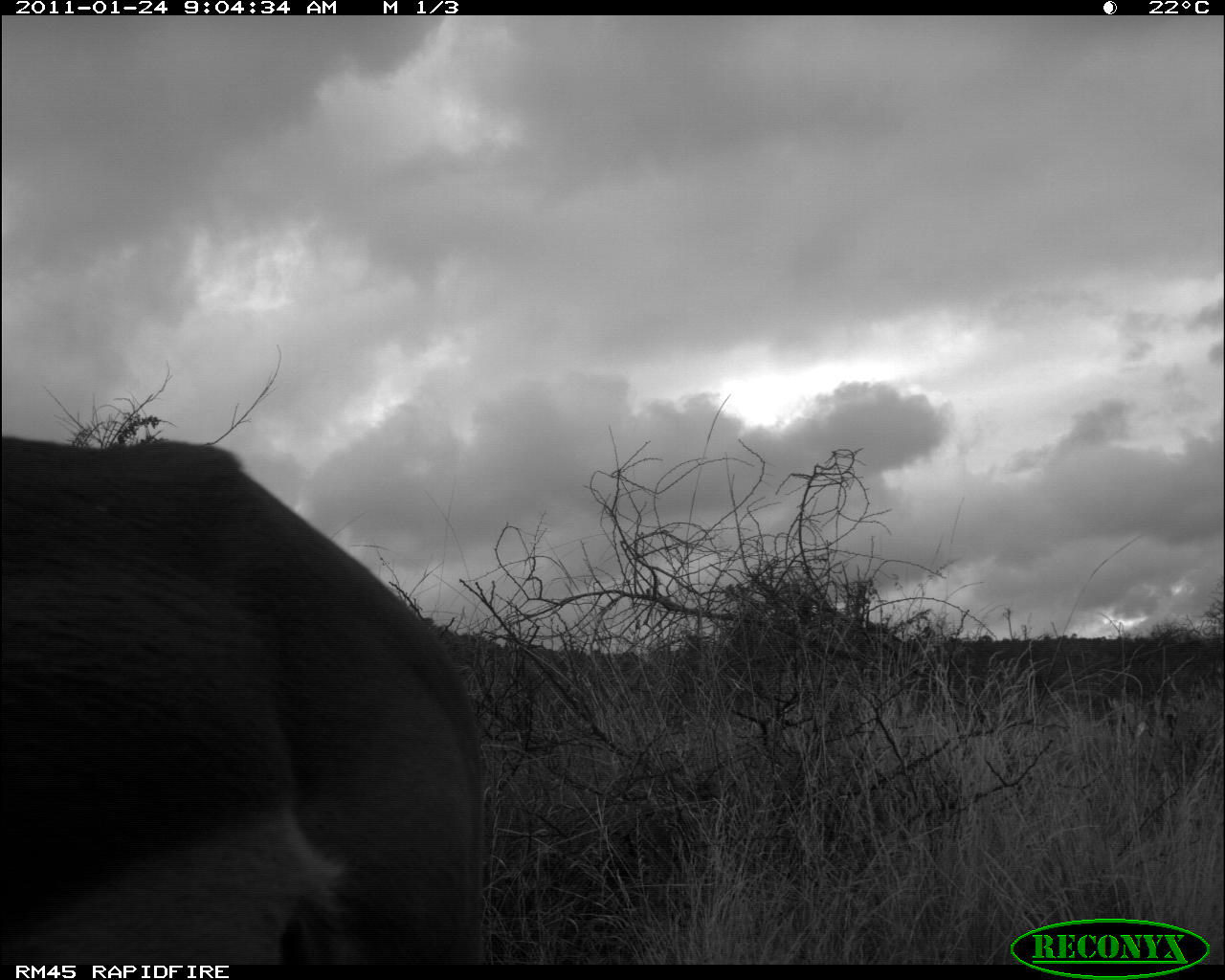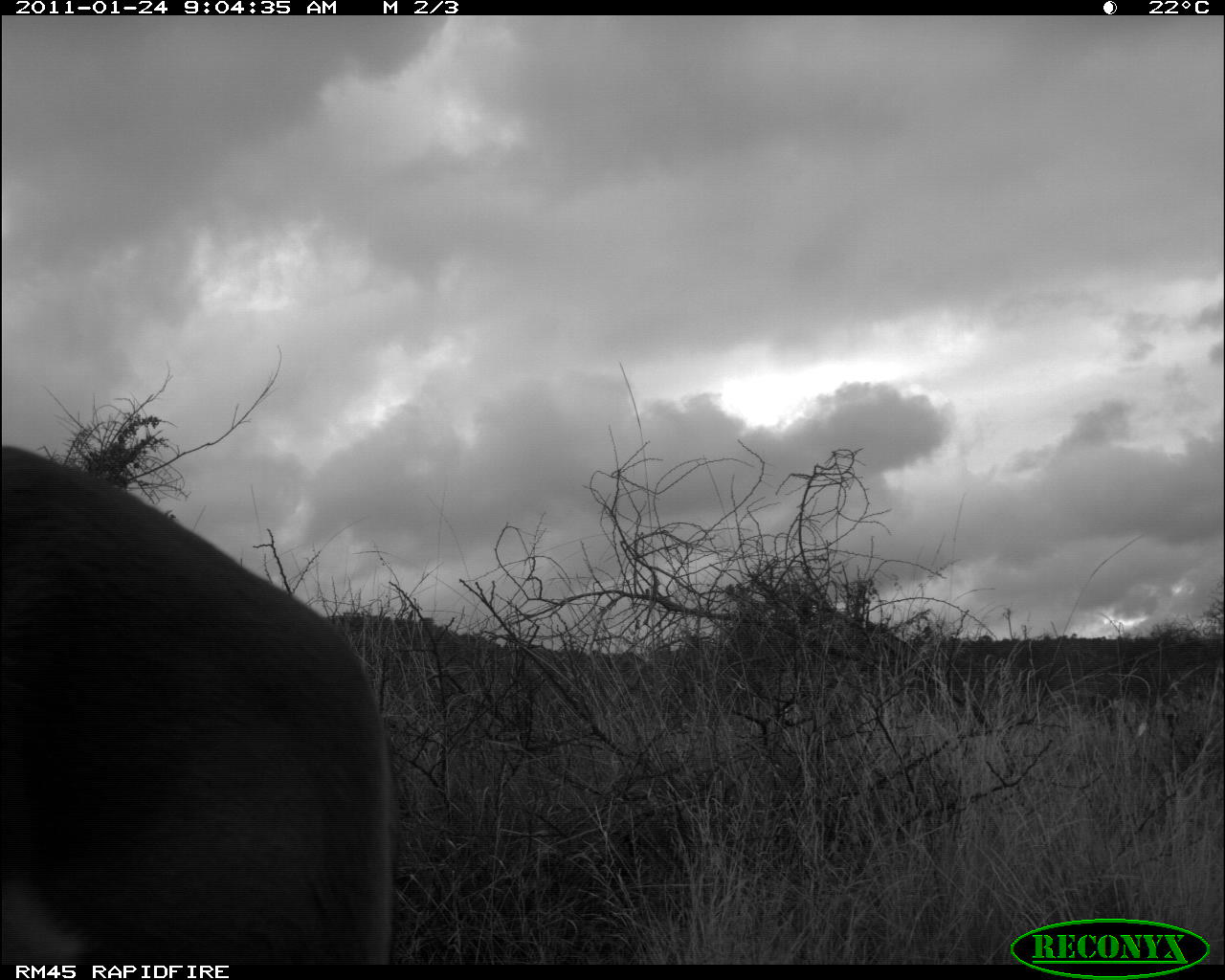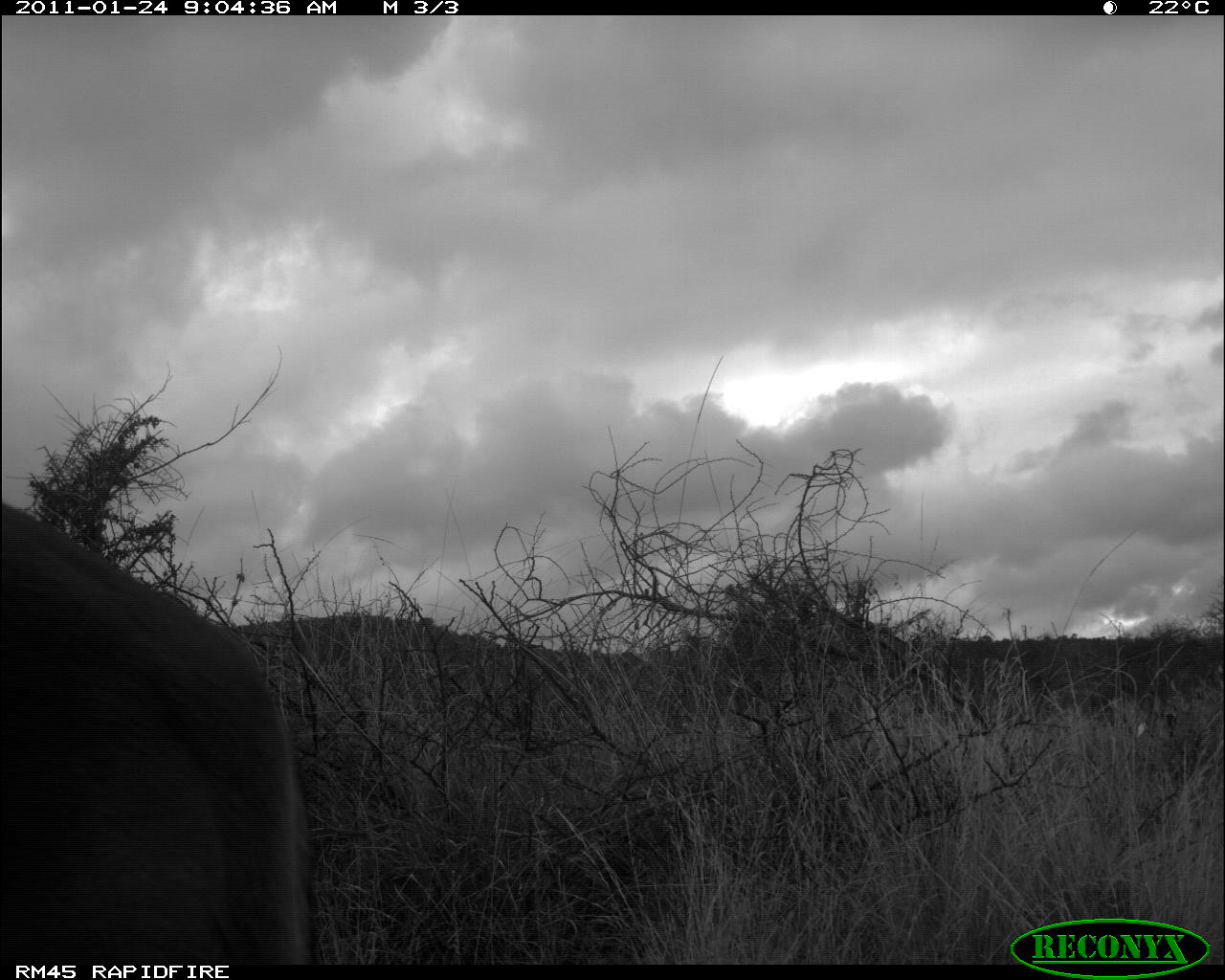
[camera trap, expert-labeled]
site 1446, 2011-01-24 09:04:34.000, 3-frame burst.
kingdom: Animalia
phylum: Chordata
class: Mammalia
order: Artiodactyla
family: Bovidae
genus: Aepyceros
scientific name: Aepyceros melampus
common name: impala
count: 1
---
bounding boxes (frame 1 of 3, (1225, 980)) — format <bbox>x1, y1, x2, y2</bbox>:
aepyceros melampus: <bbox>0, 432, 489, 964</bbox>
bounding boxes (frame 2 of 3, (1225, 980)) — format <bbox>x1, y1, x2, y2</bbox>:
aepyceros melampus: <bbox>0, 439, 398, 964</bbox>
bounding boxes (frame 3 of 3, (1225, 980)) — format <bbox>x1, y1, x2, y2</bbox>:
aepyceros melampus: <bbox>0, 498, 313, 963</bbox>